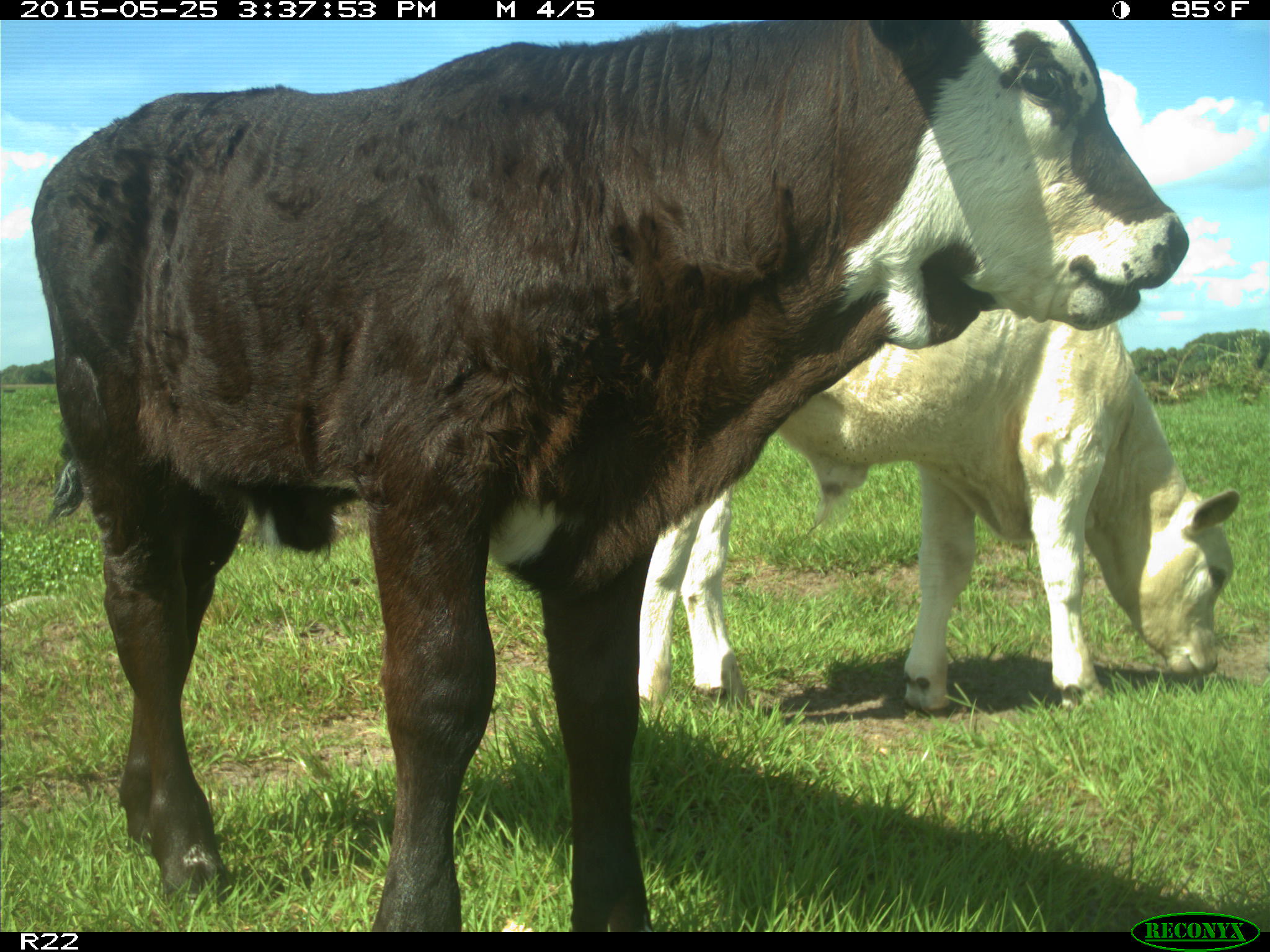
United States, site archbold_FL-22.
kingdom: Animalia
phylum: Chordata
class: Mammalia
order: Artiodactyla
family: Bovidae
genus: Bos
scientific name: Bos taurus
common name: domestic cow